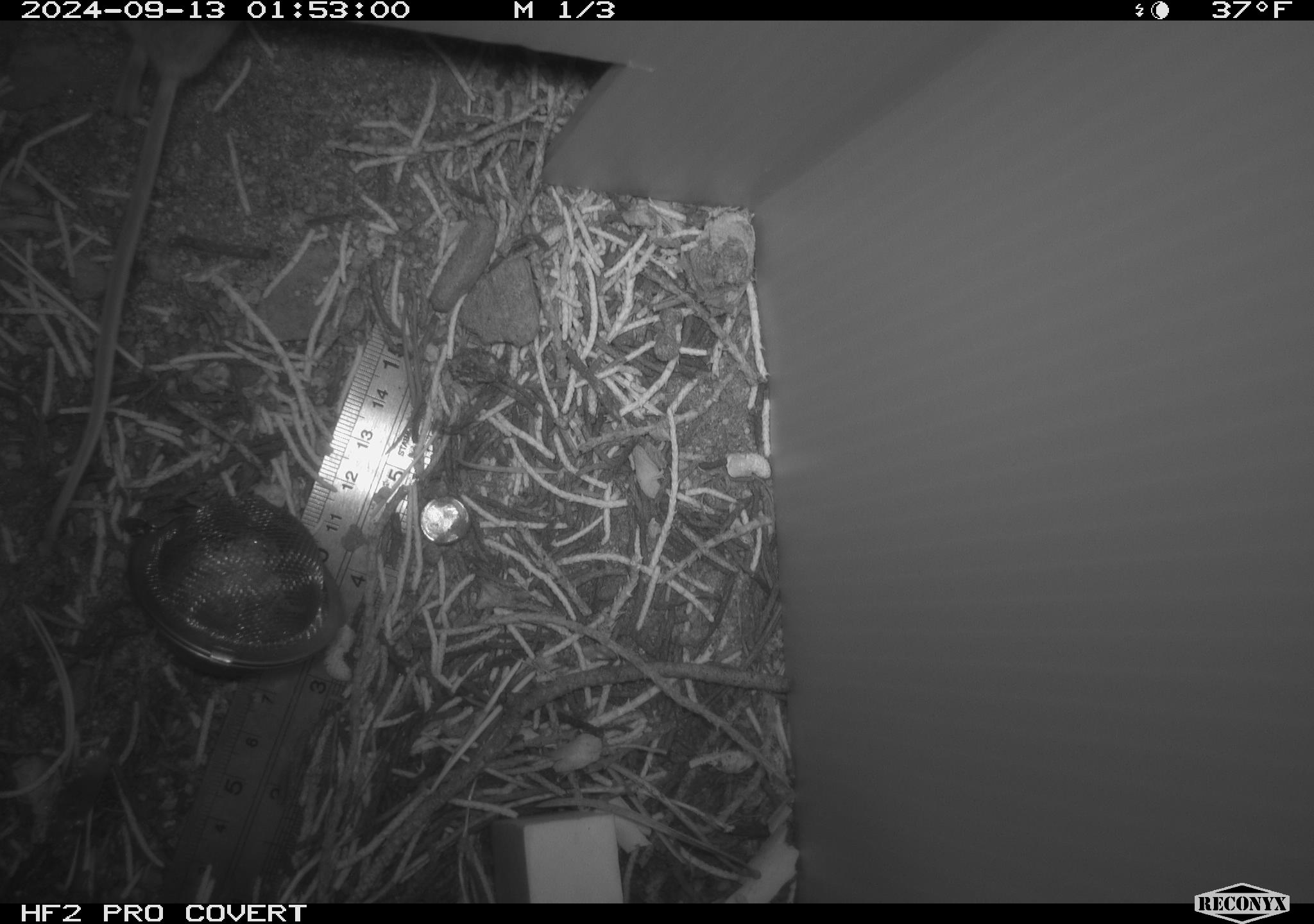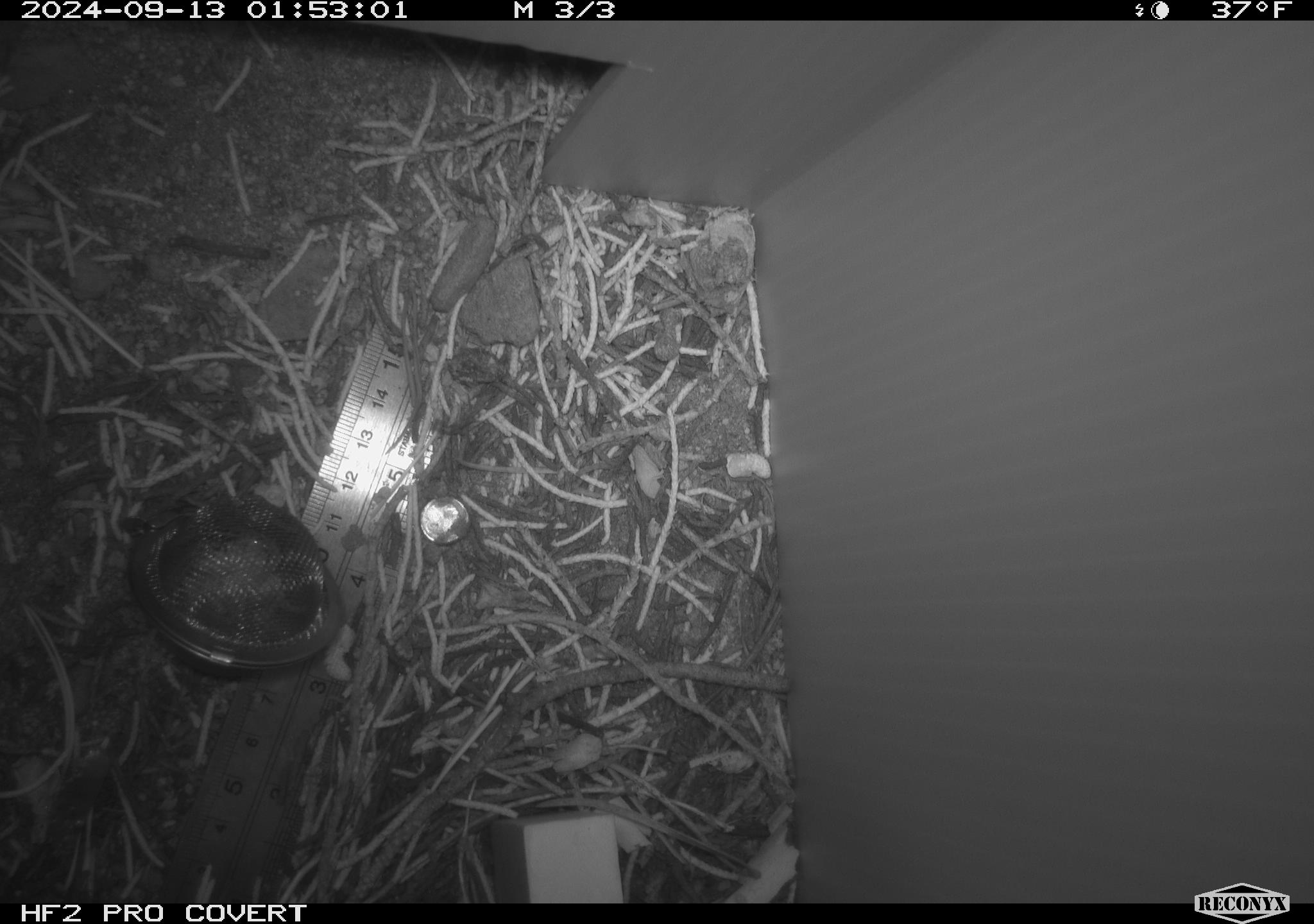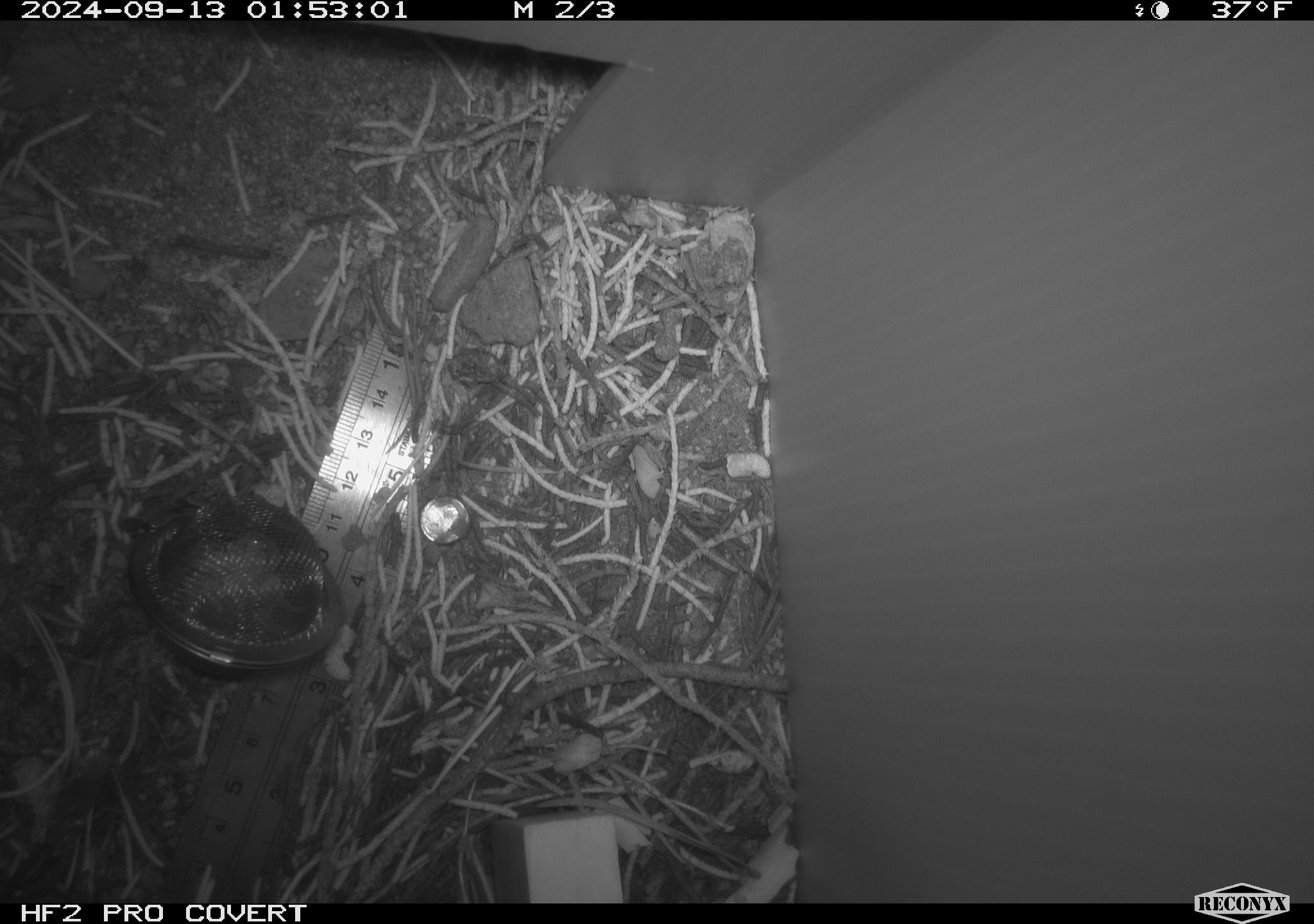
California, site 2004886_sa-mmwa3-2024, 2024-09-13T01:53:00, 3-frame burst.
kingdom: Animalia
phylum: Chordata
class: Mammalia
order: Rodentia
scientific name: Rodentia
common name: mouse species